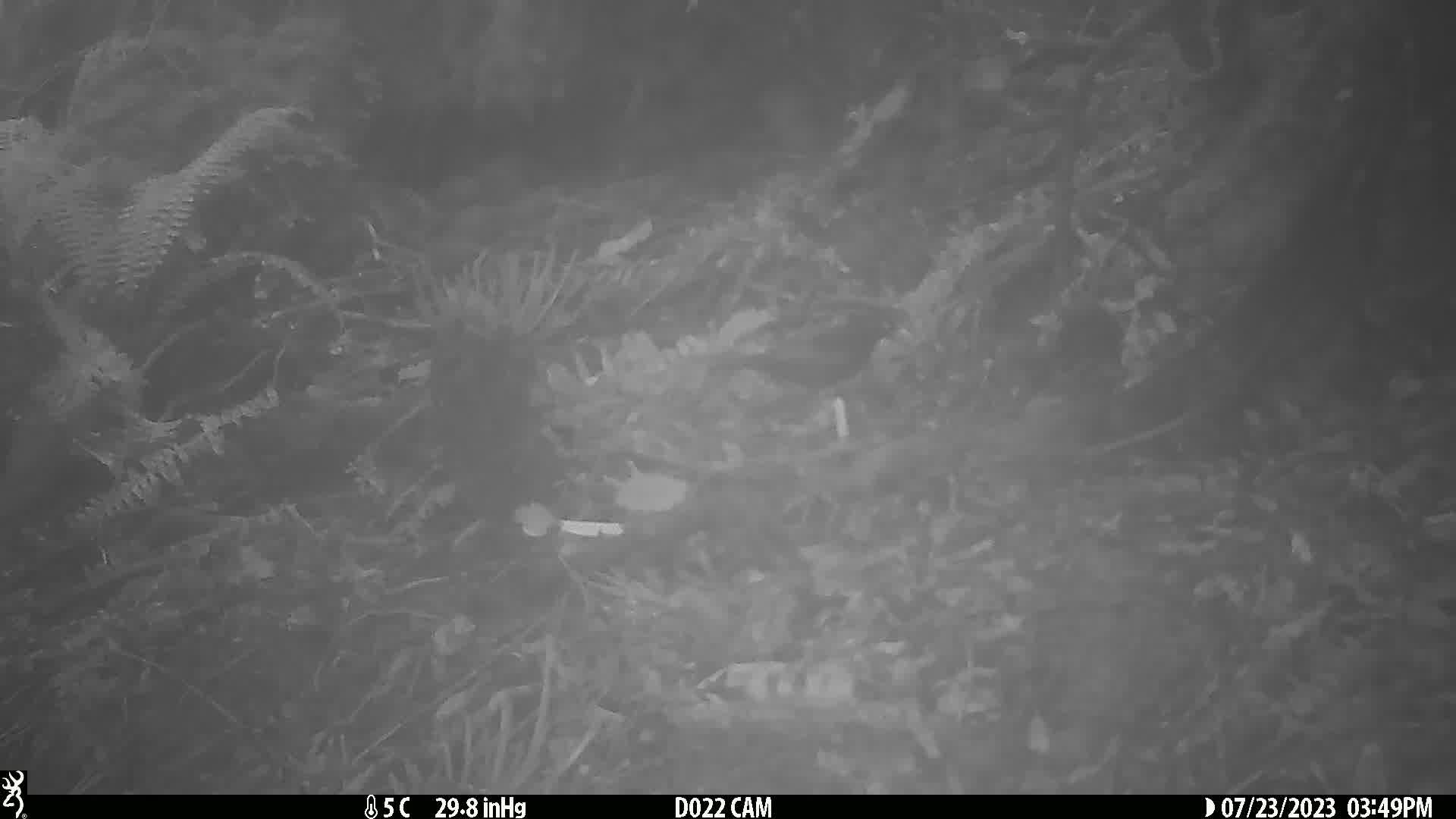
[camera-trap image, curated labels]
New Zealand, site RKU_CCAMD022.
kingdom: Animalia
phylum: Chordata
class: Aves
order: Passeriformes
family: Turdidae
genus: Turdus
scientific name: Turdus merula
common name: eurasian blackbird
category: blackbird